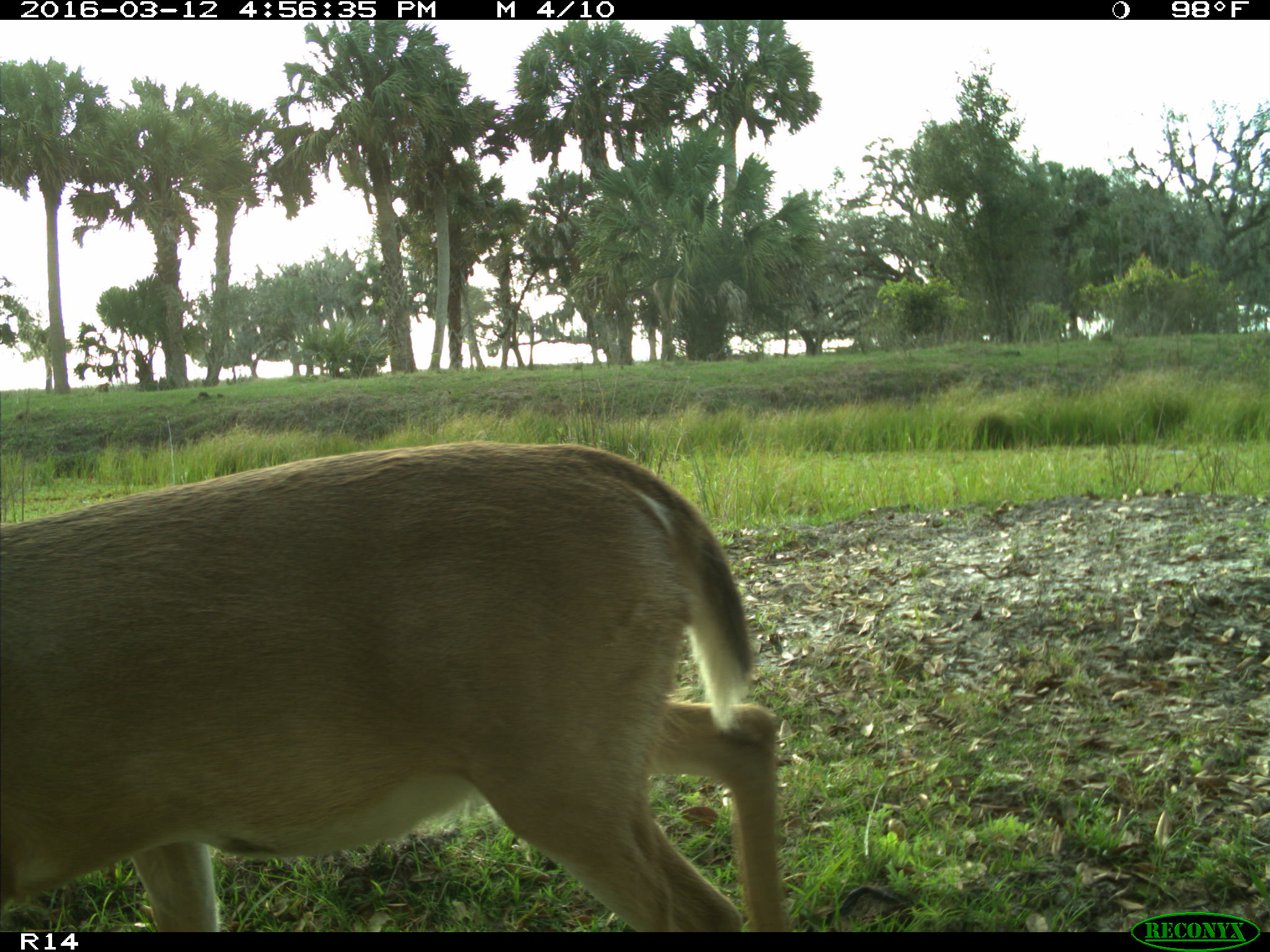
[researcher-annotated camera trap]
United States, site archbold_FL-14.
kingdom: Animalia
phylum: Chordata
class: Mammalia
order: Artiodactyla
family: Cervidae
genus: Odocoileus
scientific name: Odocoileus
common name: deer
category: unidentified deer